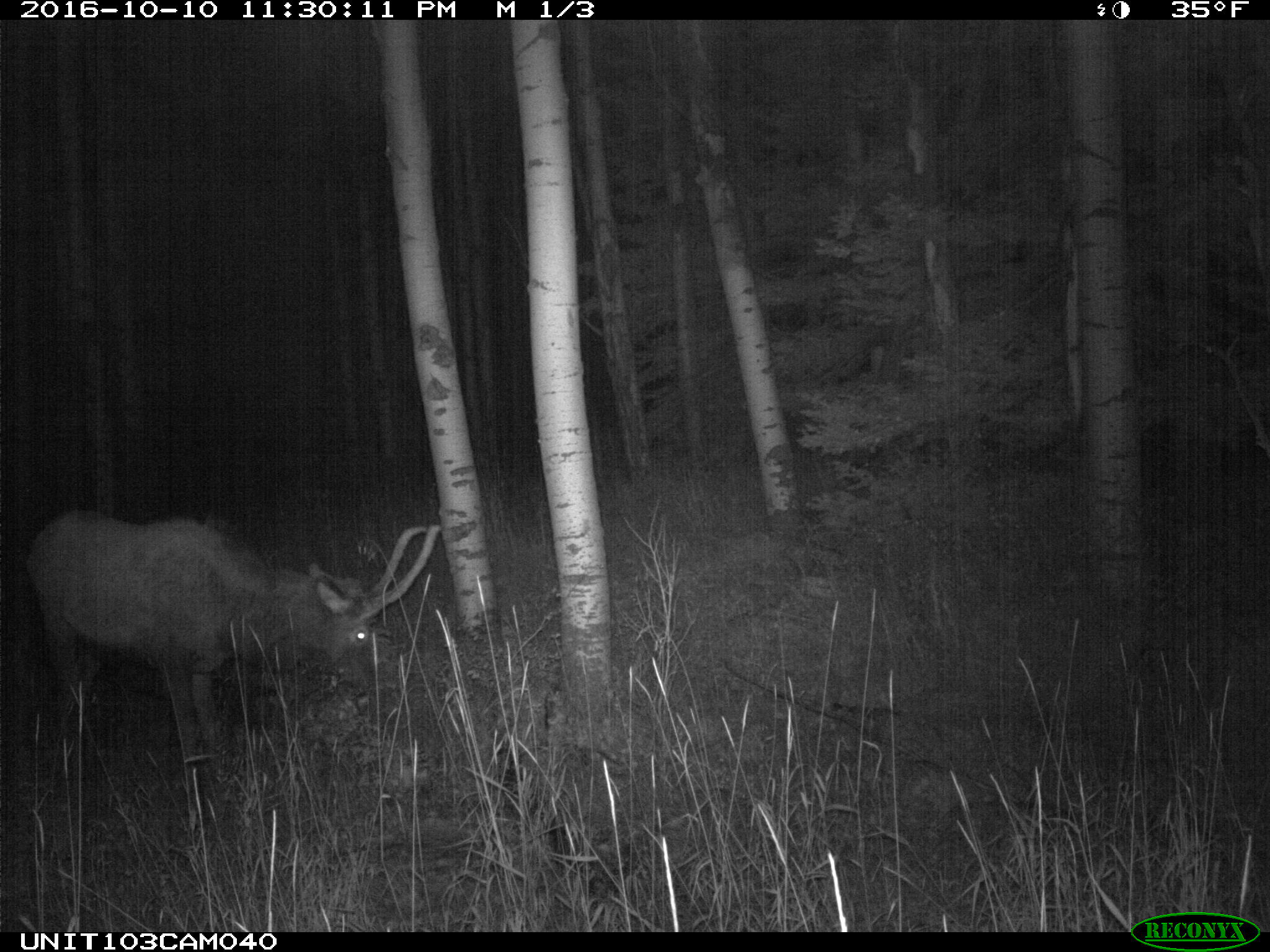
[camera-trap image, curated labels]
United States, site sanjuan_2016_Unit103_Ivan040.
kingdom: Animalia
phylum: Chordata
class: Mammalia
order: Artiodactyla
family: Cervidae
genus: Cervus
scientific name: Cervus elaphus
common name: red deer